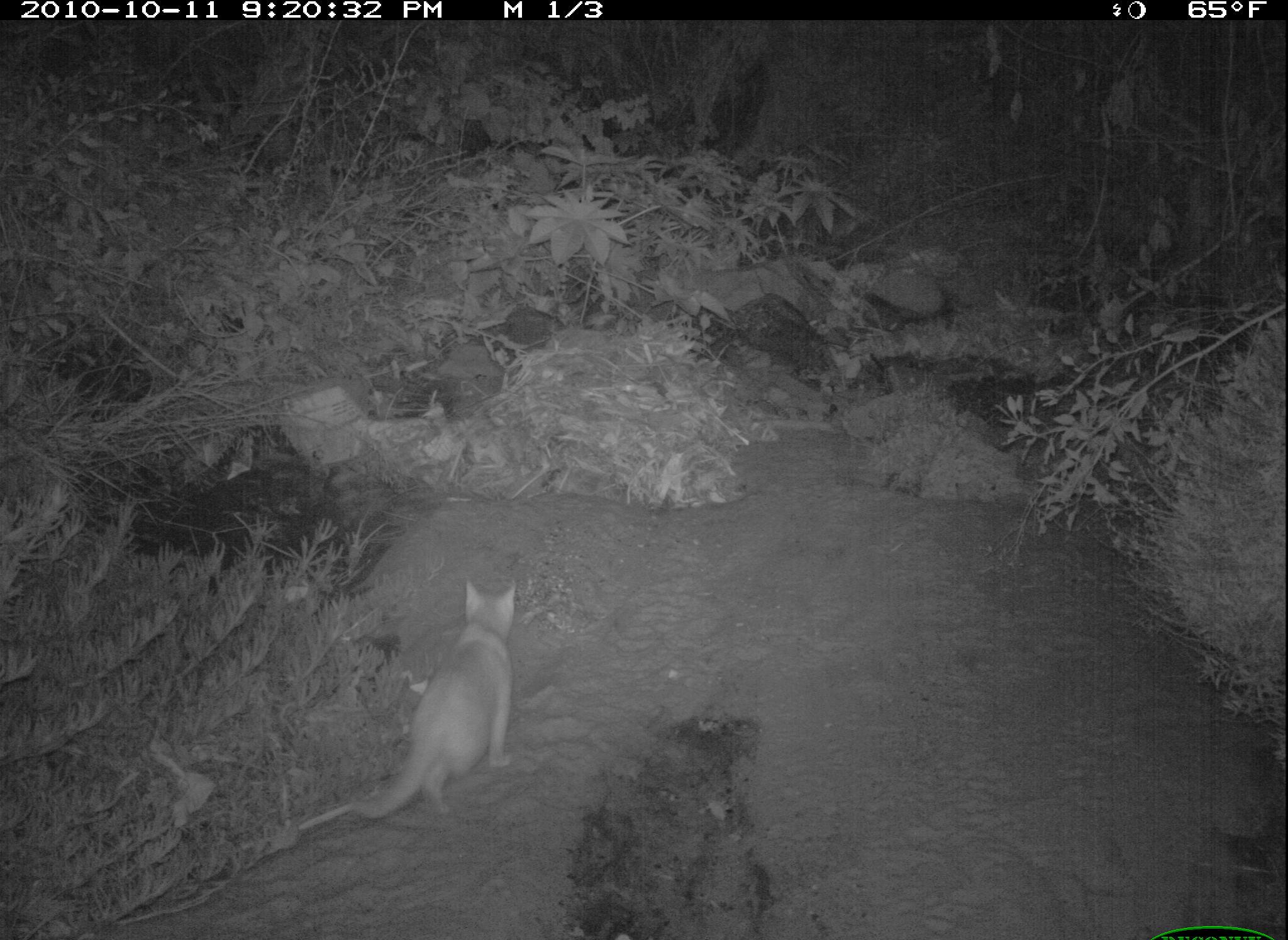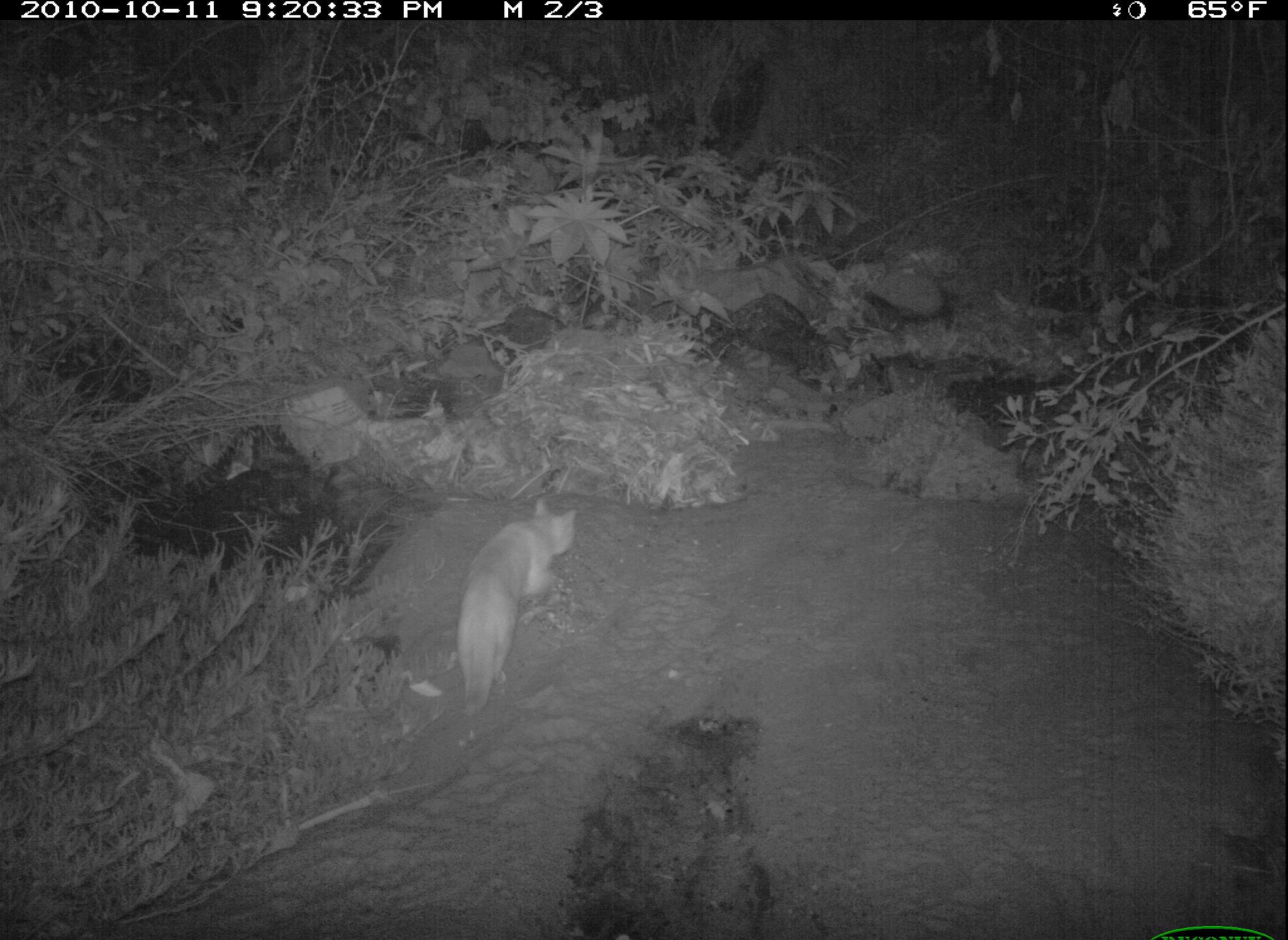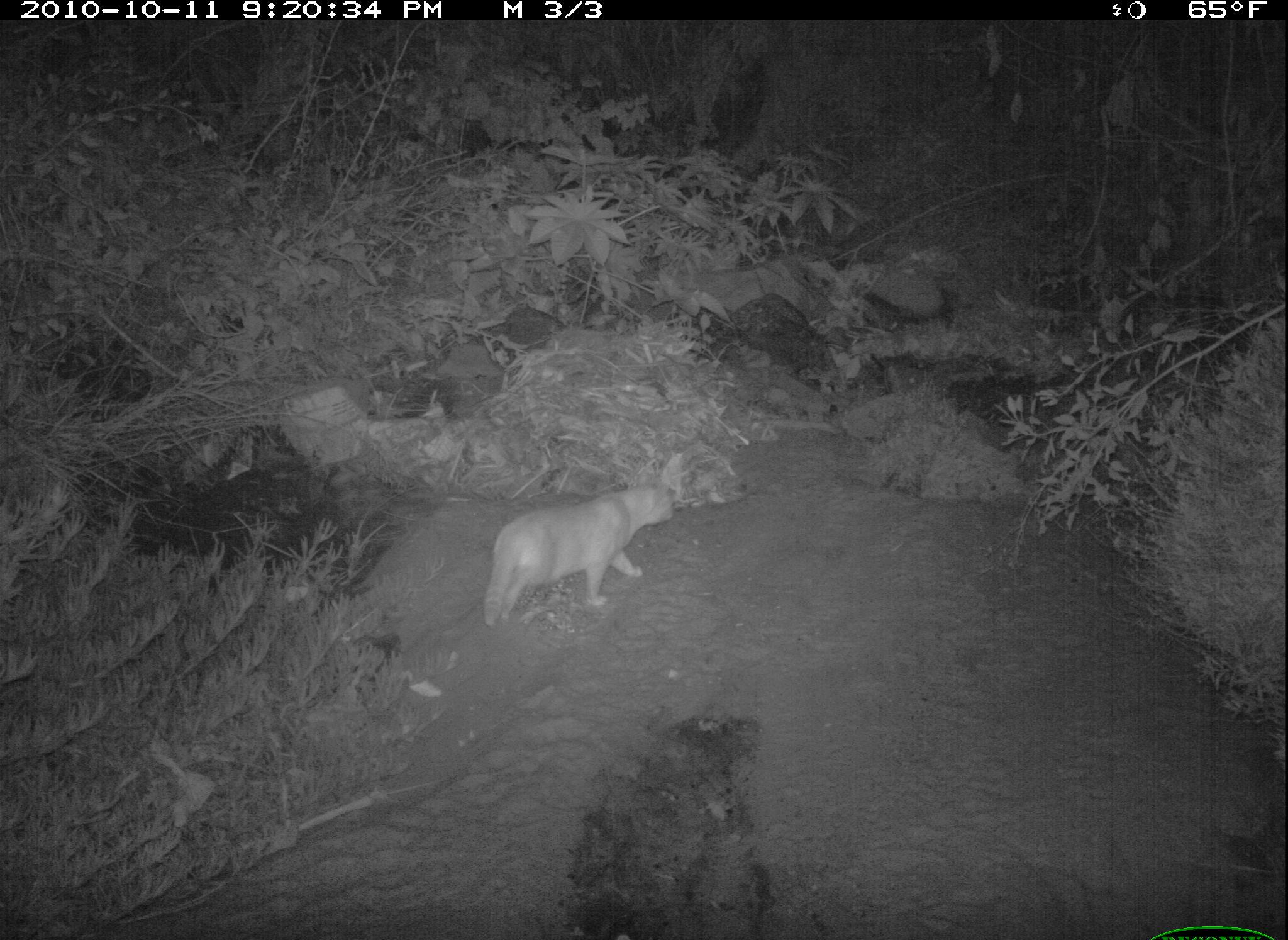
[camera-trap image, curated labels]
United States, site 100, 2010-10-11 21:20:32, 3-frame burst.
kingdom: Animalia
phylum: Chordata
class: Mammalia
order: Carnivora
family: Felidae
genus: Felis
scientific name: Felis catus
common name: cat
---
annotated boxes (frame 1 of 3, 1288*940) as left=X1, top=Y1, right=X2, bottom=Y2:
cat: left=341, top=575, right=539, bottom=825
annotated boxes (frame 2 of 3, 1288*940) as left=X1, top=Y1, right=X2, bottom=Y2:
cat: left=440, top=493, right=602, bottom=738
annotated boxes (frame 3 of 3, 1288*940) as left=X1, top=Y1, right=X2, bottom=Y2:
cat: left=478, top=464, right=679, bottom=636